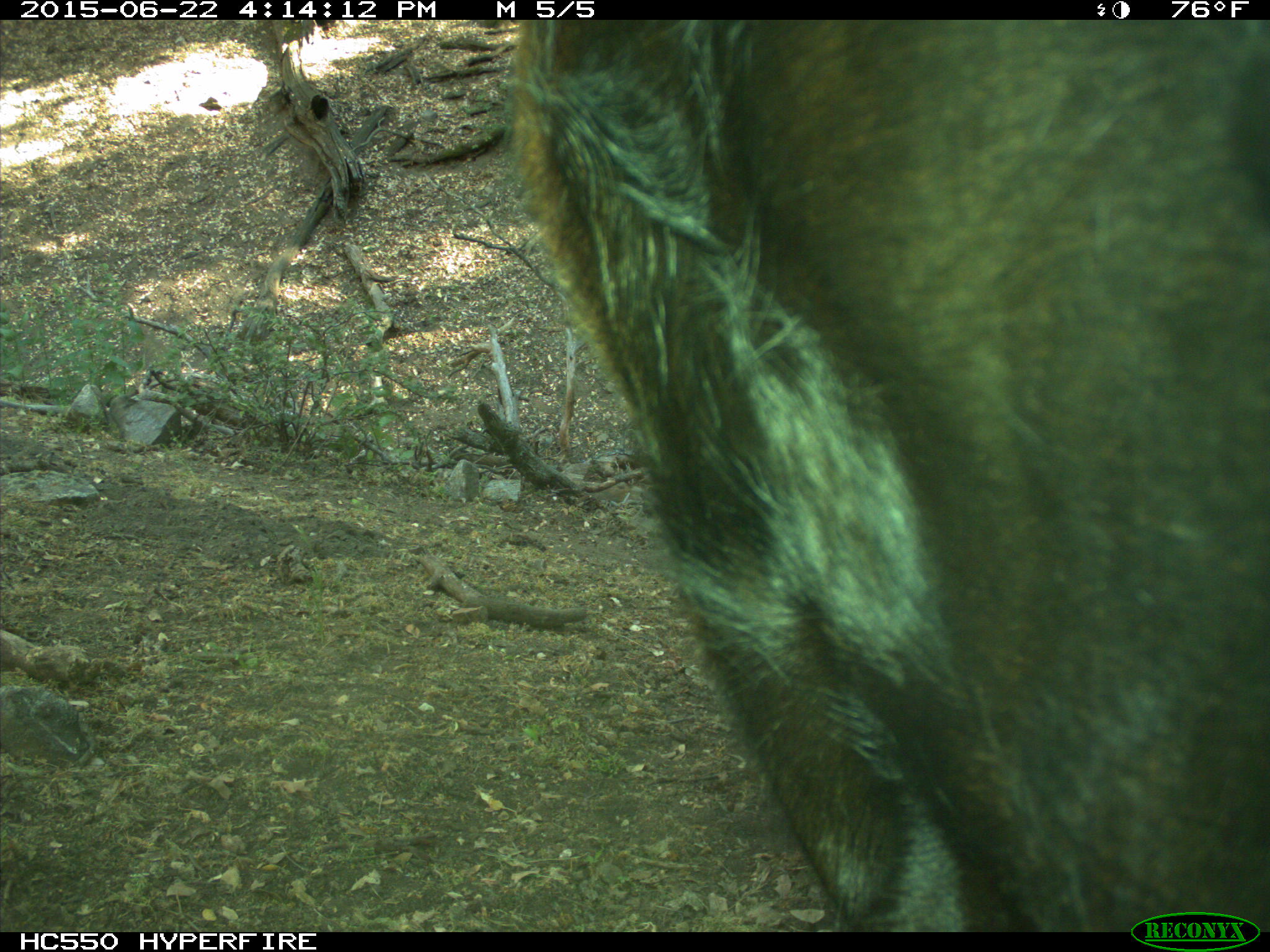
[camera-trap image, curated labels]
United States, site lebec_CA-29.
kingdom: Animalia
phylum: Chordata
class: Mammalia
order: Artiodactyla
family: Bovidae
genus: Bos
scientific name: Bos taurus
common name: domestic cow